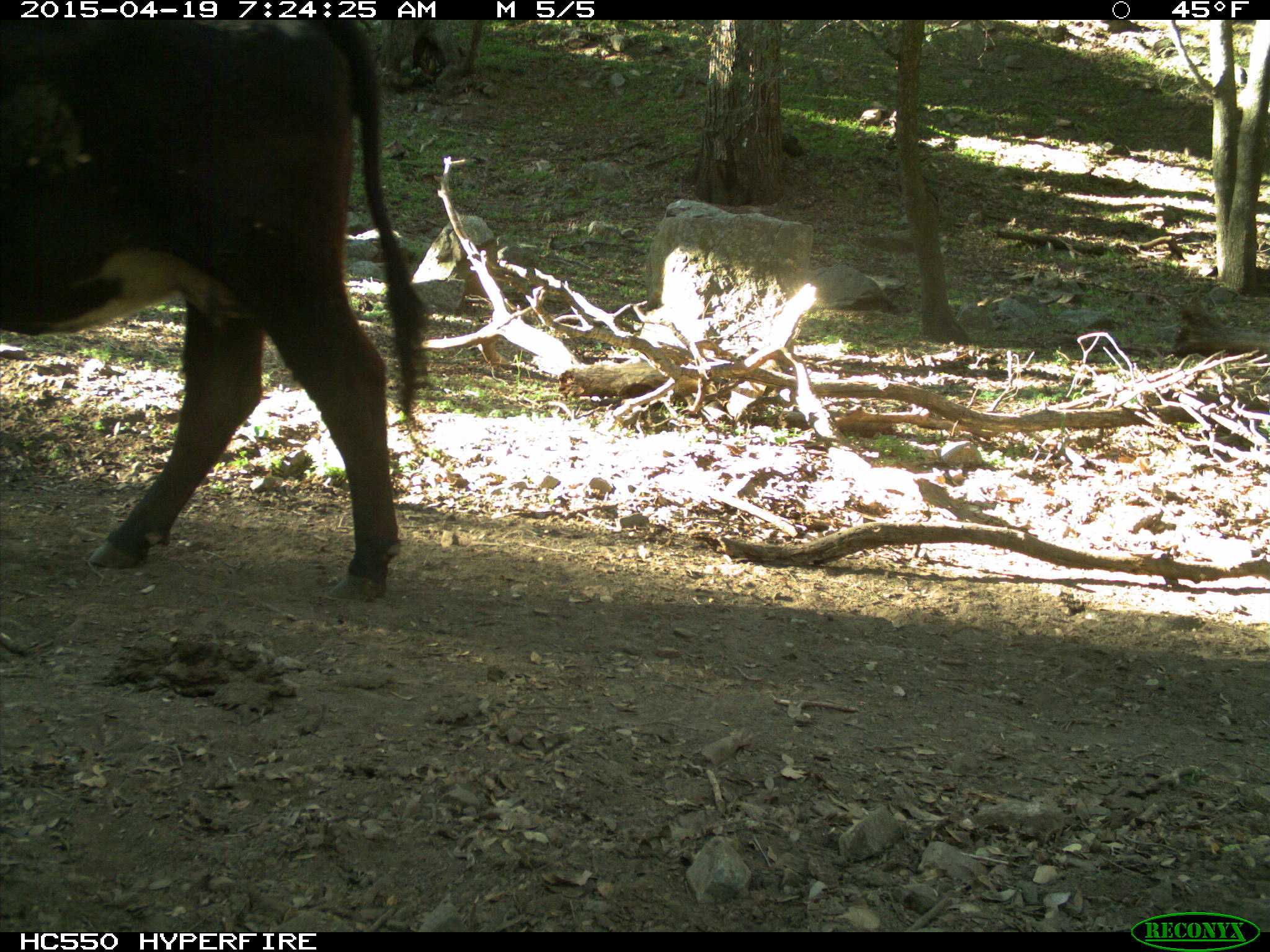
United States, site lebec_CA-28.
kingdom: Animalia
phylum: Chordata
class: Mammalia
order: Artiodactyla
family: Bovidae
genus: Bos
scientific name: Bos taurus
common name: domestic cow